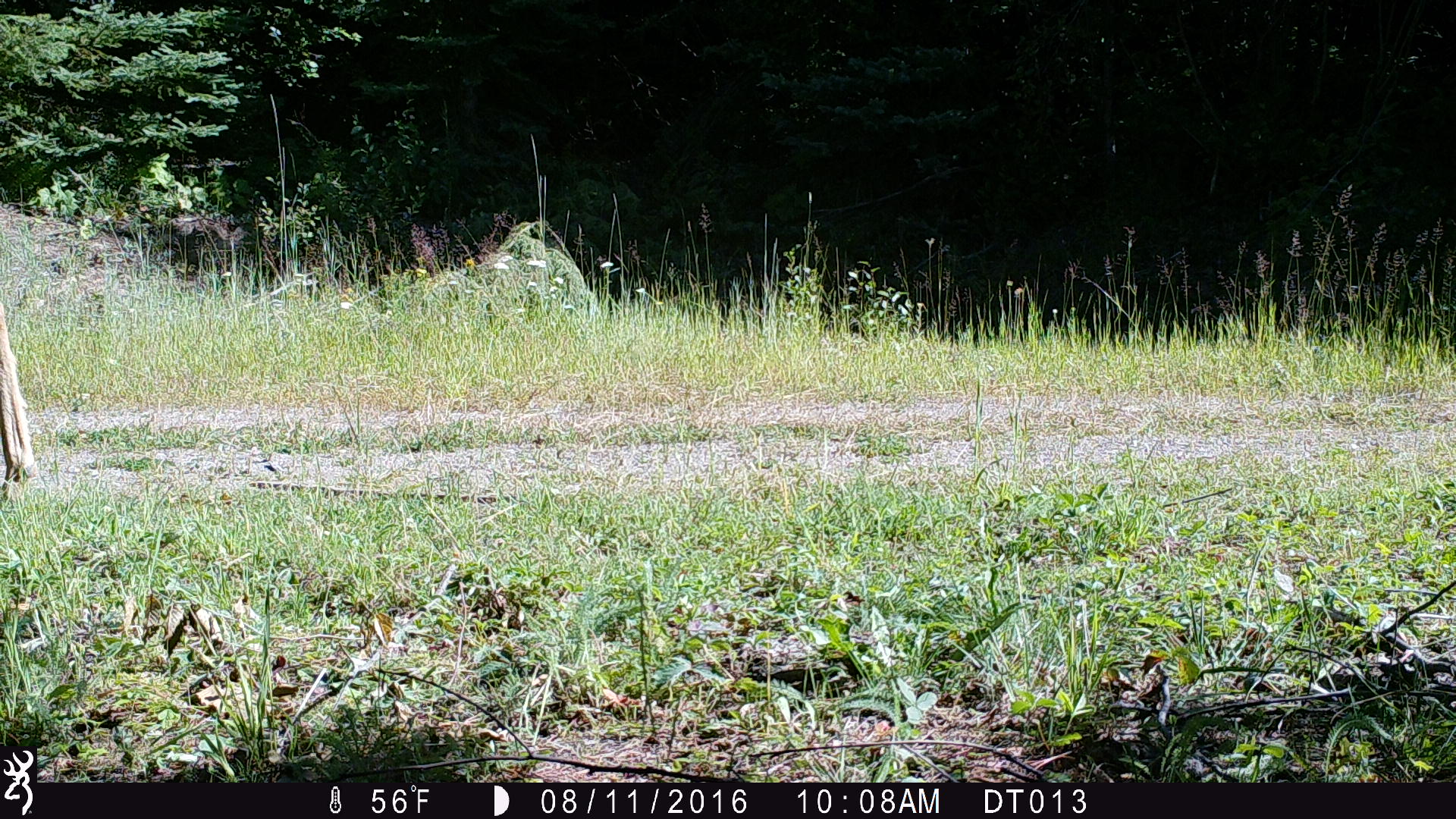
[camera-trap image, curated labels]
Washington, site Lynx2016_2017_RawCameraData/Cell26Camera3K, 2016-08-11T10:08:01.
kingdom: Animalia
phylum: Chordata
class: Mammalia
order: Artiodactyla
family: Cervidae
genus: Odocoileus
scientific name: Odocoileus hemionus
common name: mule deer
Odocoileus hemionus (mule deer). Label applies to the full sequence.